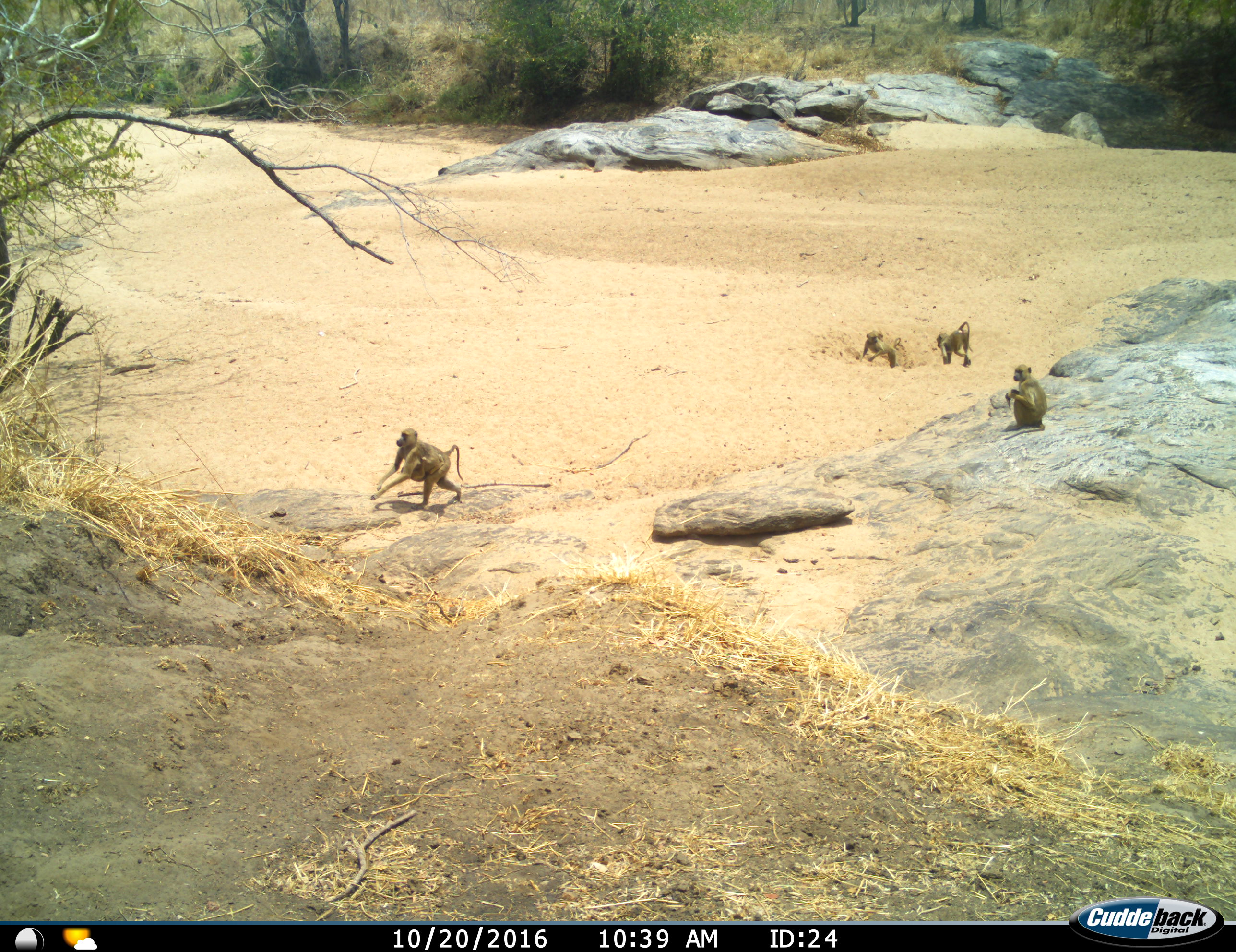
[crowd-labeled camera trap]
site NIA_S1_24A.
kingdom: Animalia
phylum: Chordata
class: Mammalia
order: Primates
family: Cercopithecidae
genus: Papio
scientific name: Papio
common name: baboon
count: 5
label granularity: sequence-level